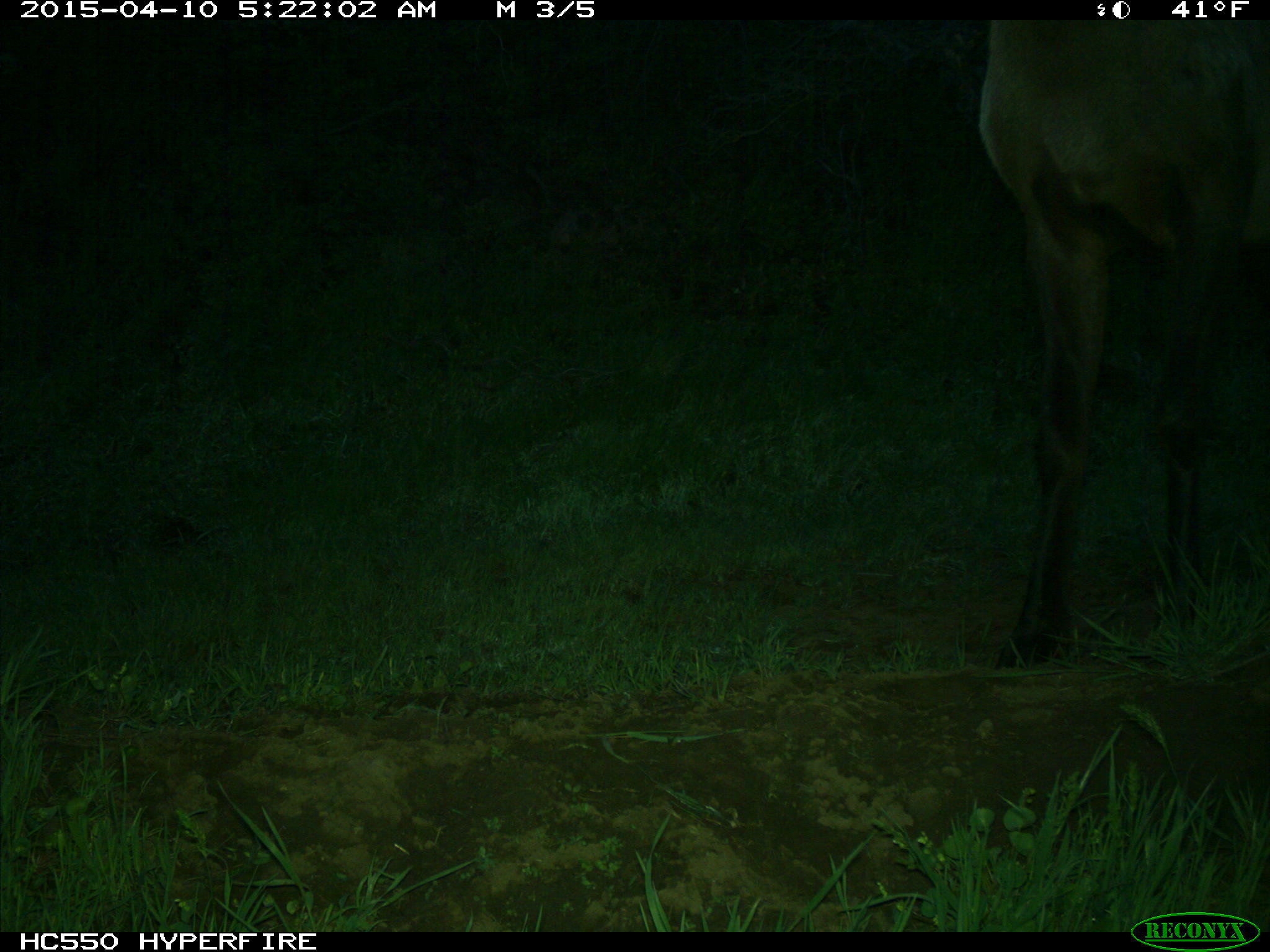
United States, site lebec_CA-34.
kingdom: Animalia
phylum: Chordata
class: Mammalia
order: Artiodactyla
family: Cervidae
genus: Cervus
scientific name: Cervus canadensis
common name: elk